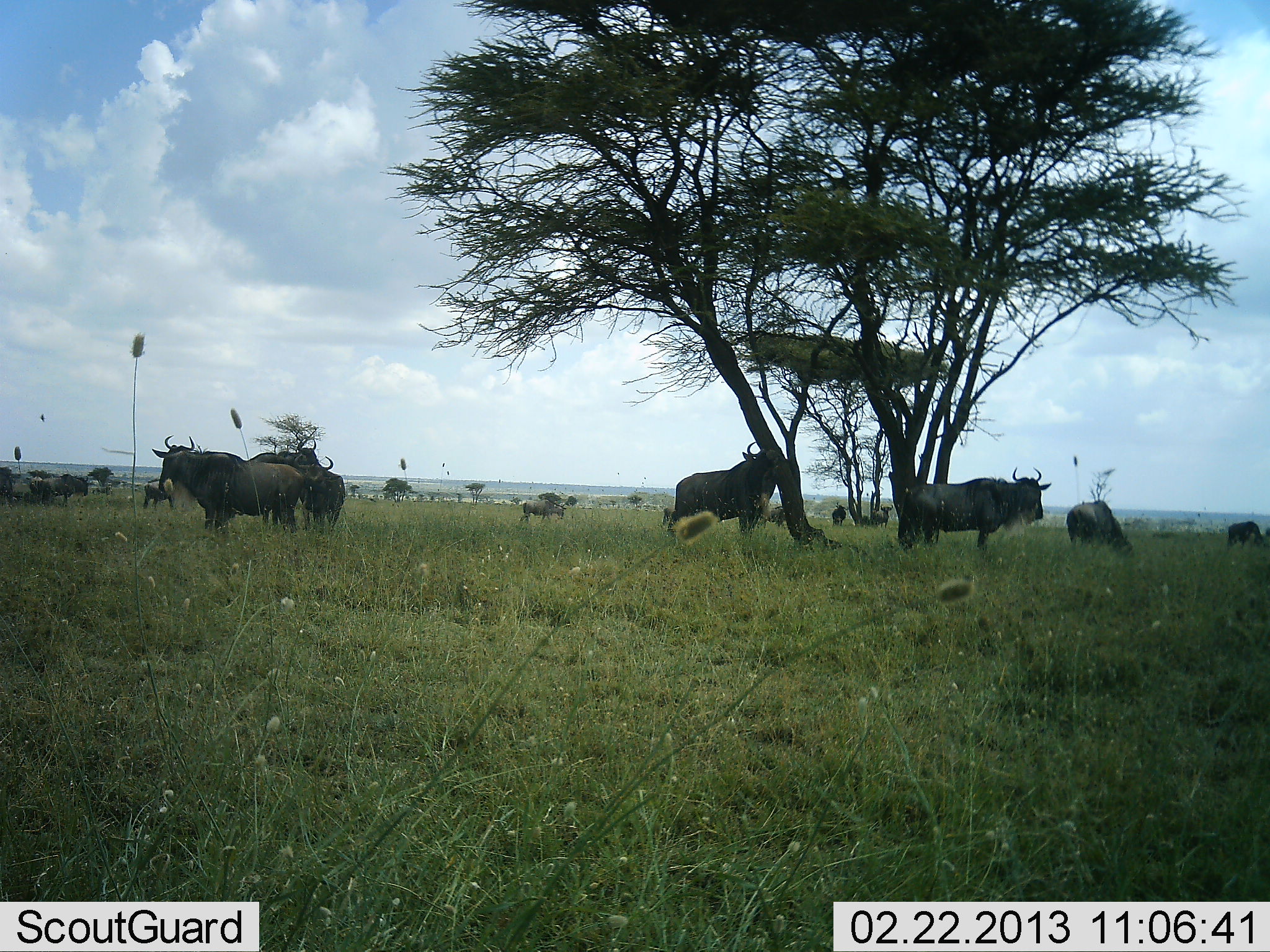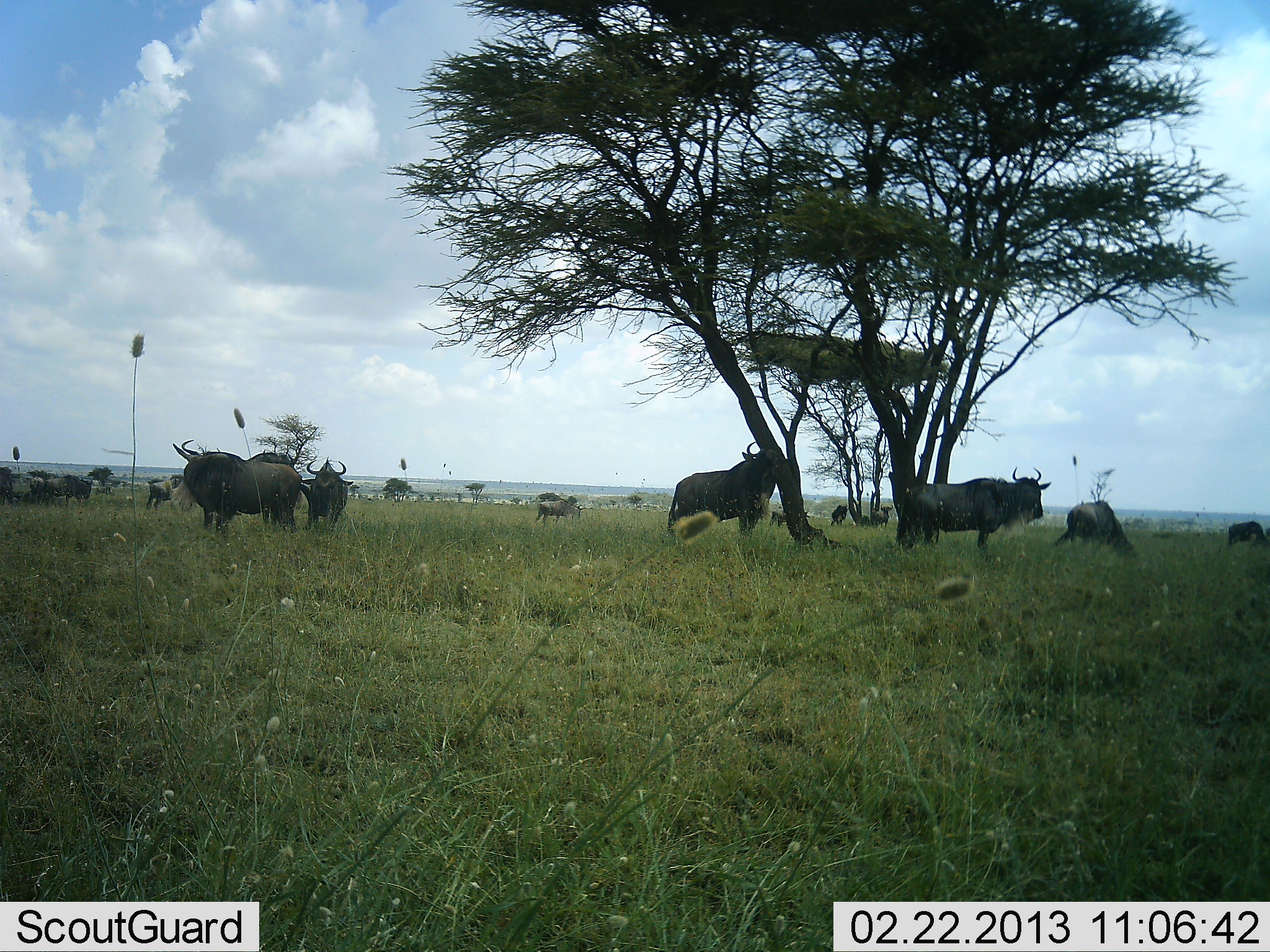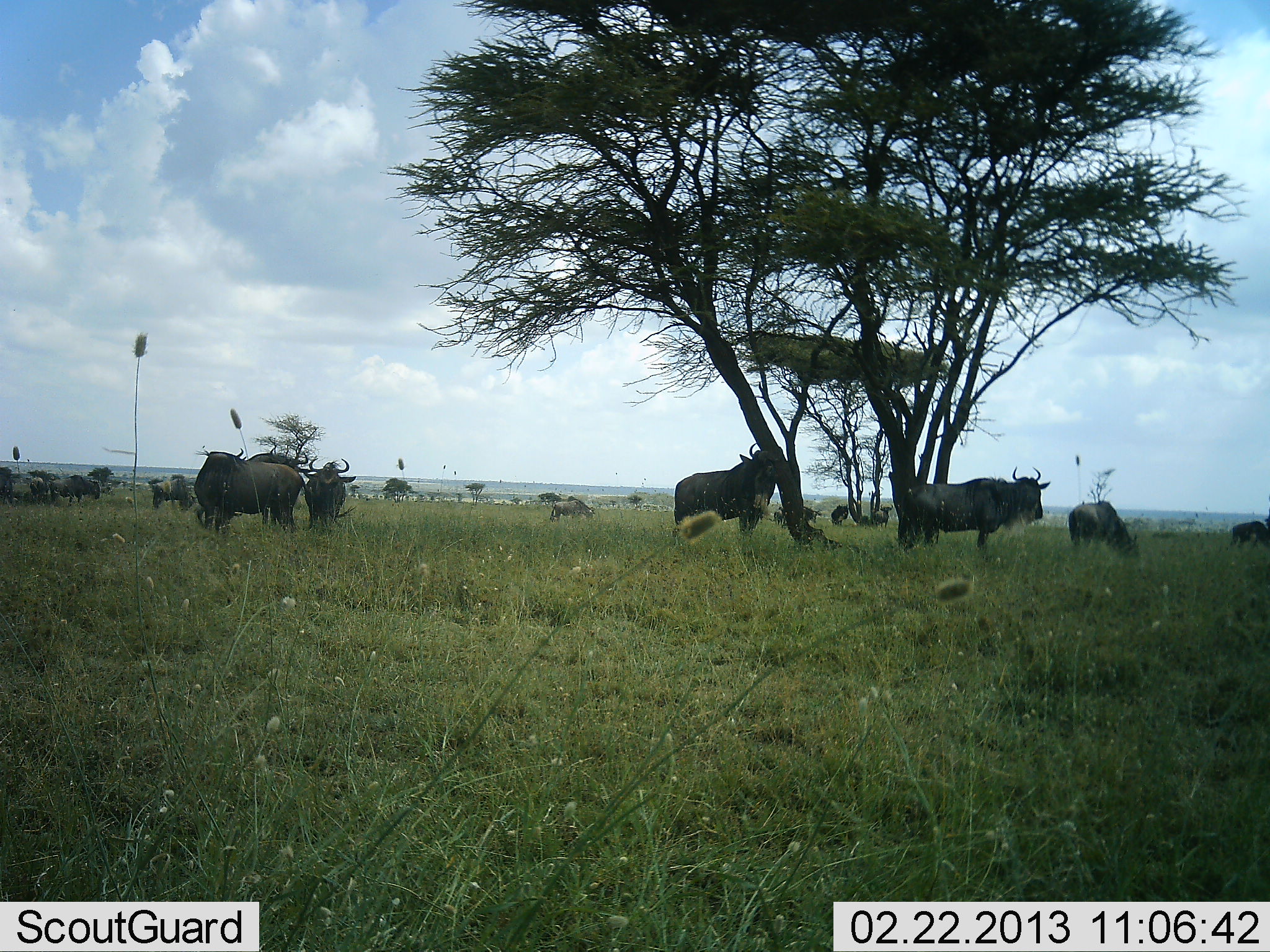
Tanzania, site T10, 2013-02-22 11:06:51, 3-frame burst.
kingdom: Animalia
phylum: Chordata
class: Mammalia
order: Artiodactyla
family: Bovidae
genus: Connochaetes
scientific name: Connochaetes taurinus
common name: blue wildebeest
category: wildebeest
Wildebeest (blue wildebeest) (Connochaetes taurinus), count 11-50. Behavior (volunteer vote fractions): standing 83%, resting 21%, moving 48%, interacting 14%. Young present (vote fraction): 3%. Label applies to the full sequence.